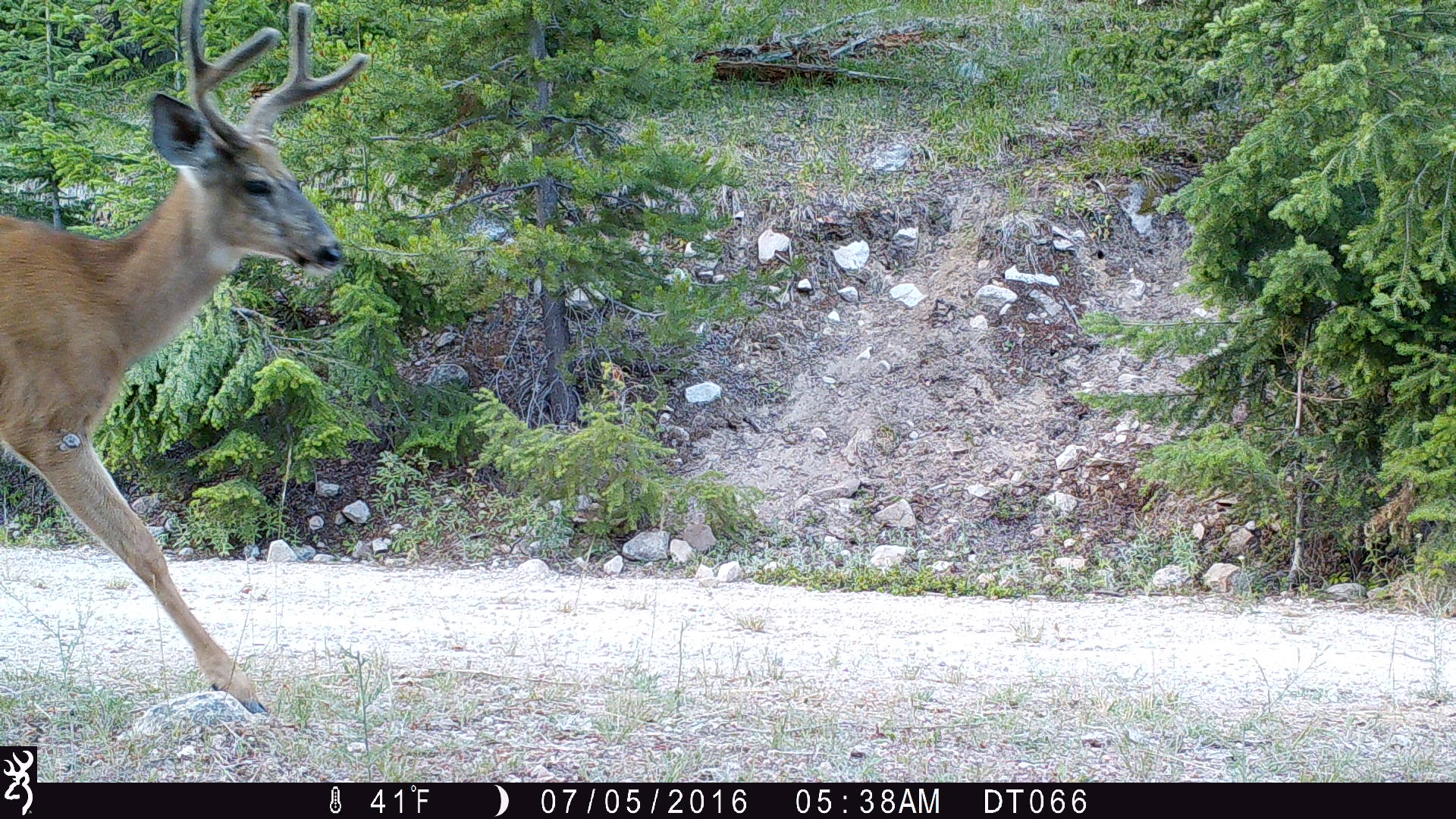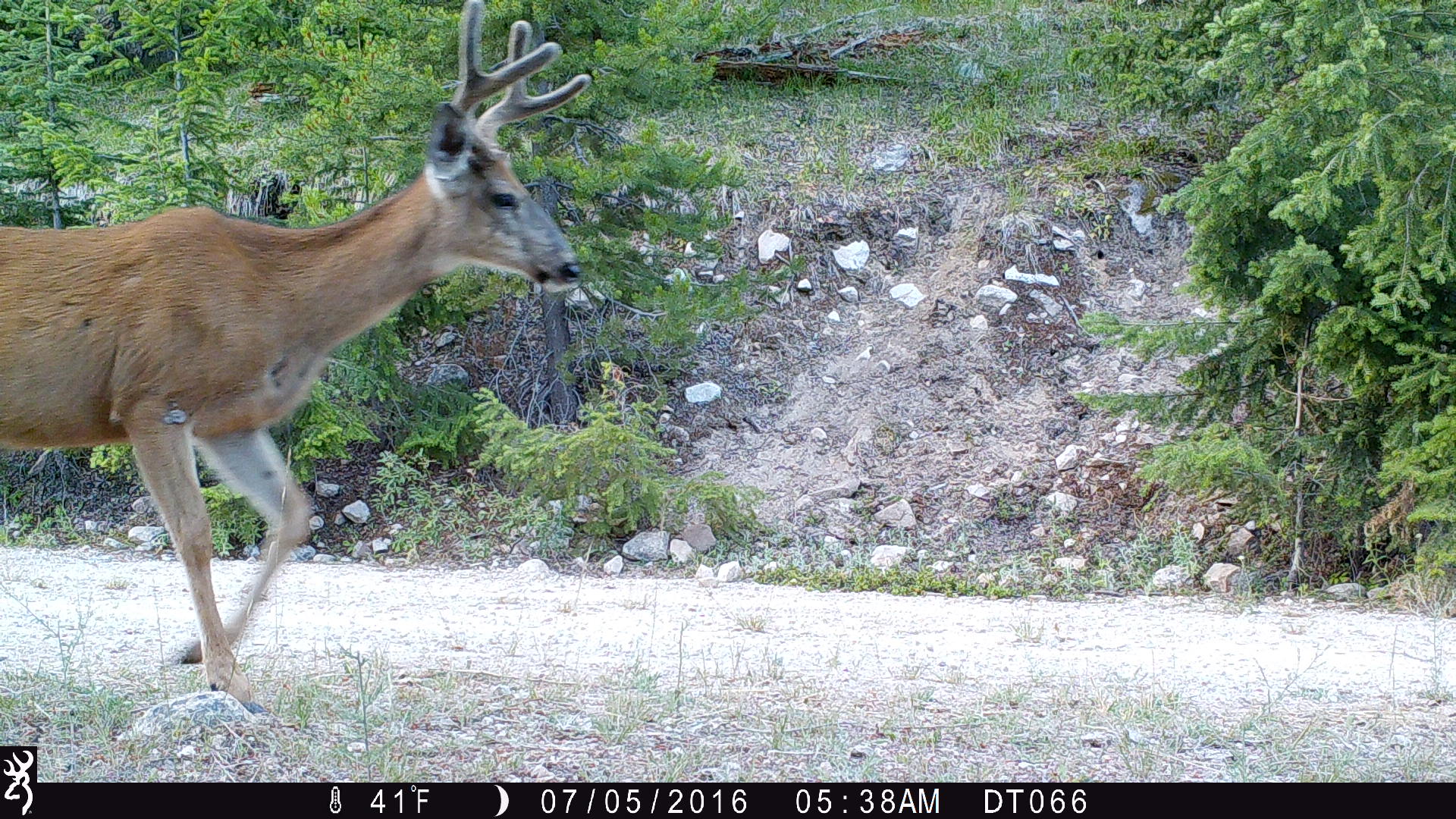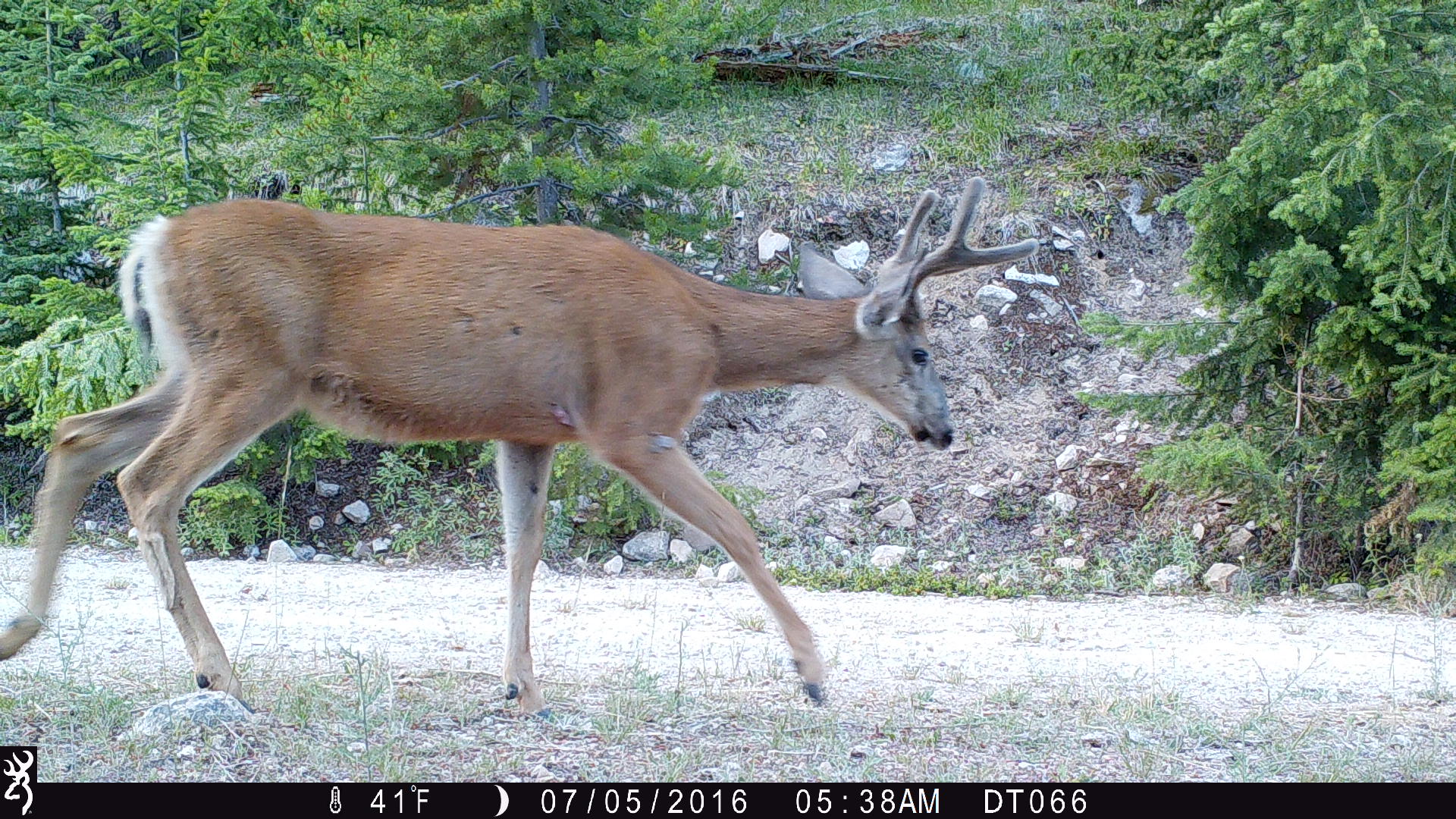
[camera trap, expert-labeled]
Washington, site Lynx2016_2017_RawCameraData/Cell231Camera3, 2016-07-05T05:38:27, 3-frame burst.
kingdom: Animalia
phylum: Chordata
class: Mammalia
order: Artiodactyla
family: Cervidae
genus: Odocoileus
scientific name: Odocoileus hemionus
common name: mule deer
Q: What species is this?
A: Odocoileus hemionus (mule deer).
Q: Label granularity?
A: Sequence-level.